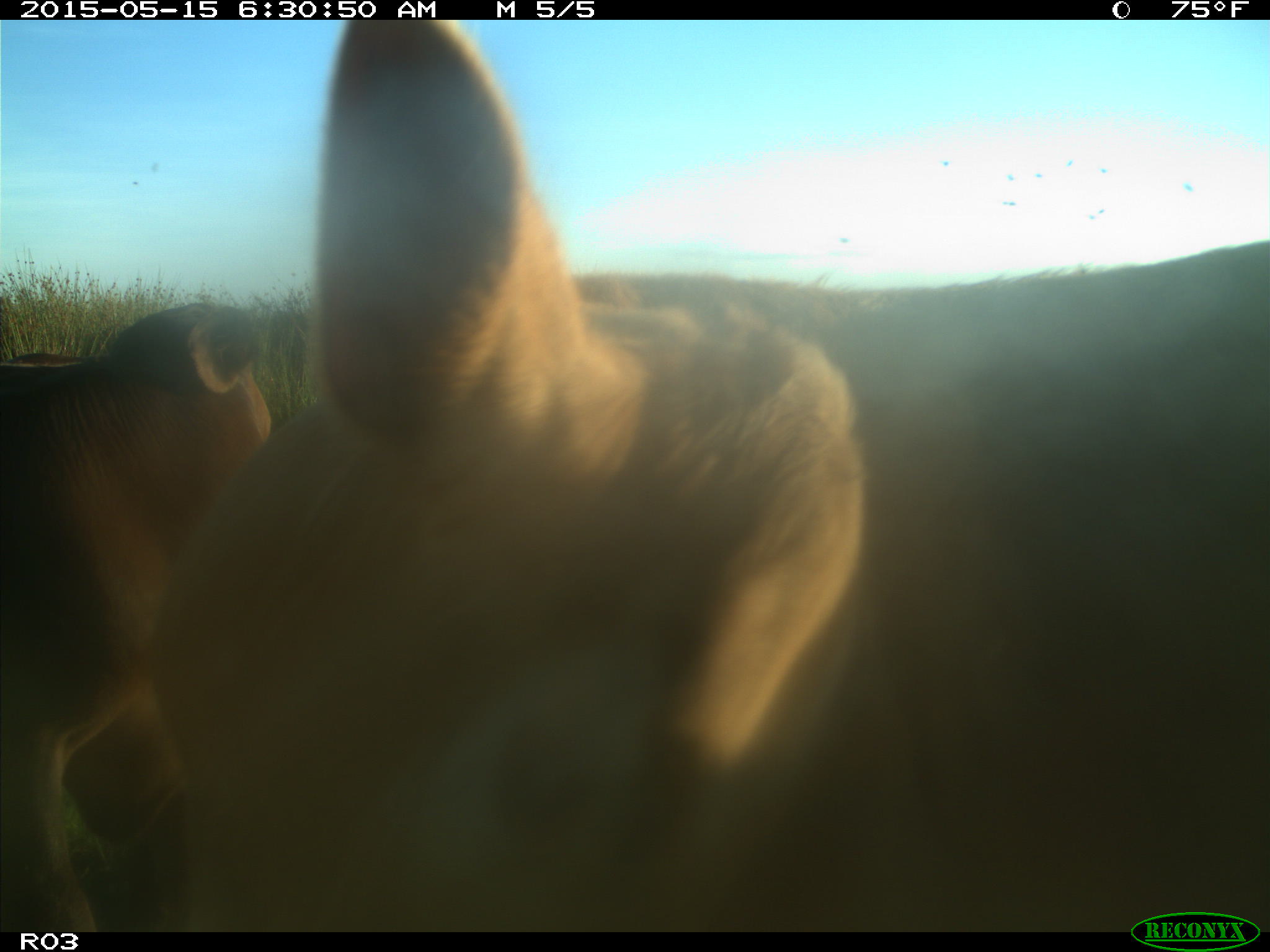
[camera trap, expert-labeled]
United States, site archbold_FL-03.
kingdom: Animalia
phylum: Chordata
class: Mammalia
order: Artiodactyla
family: Bovidae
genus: Bos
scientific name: Bos taurus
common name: domestic cow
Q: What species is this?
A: Bos taurus (domestic cow).